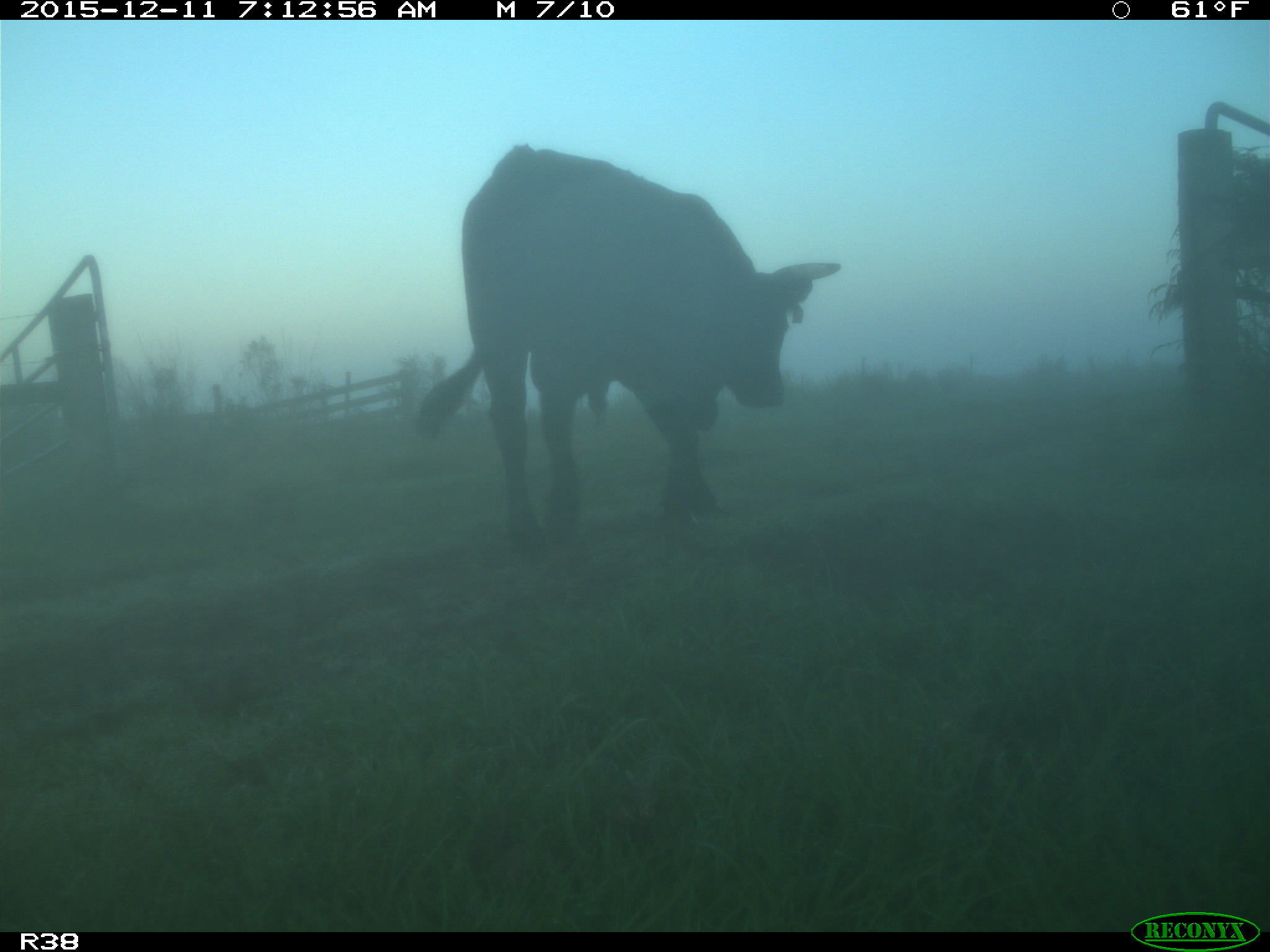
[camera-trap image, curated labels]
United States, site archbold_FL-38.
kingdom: Animalia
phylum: Chordata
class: Mammalia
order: Artiodactyla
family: Bovidae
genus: Bos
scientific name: Bos taurus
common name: domestic cow